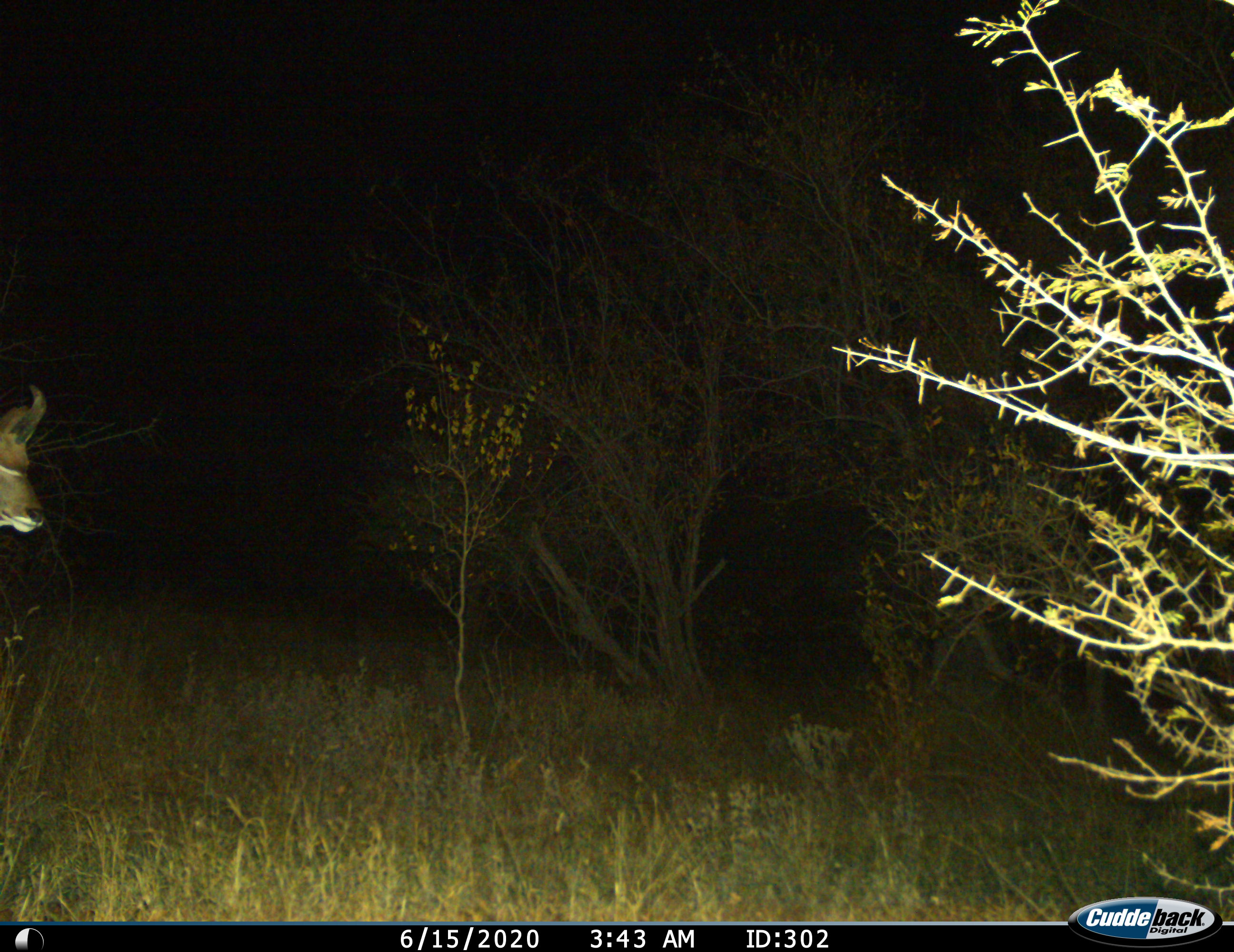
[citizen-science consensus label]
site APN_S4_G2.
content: unidentified animal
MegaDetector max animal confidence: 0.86